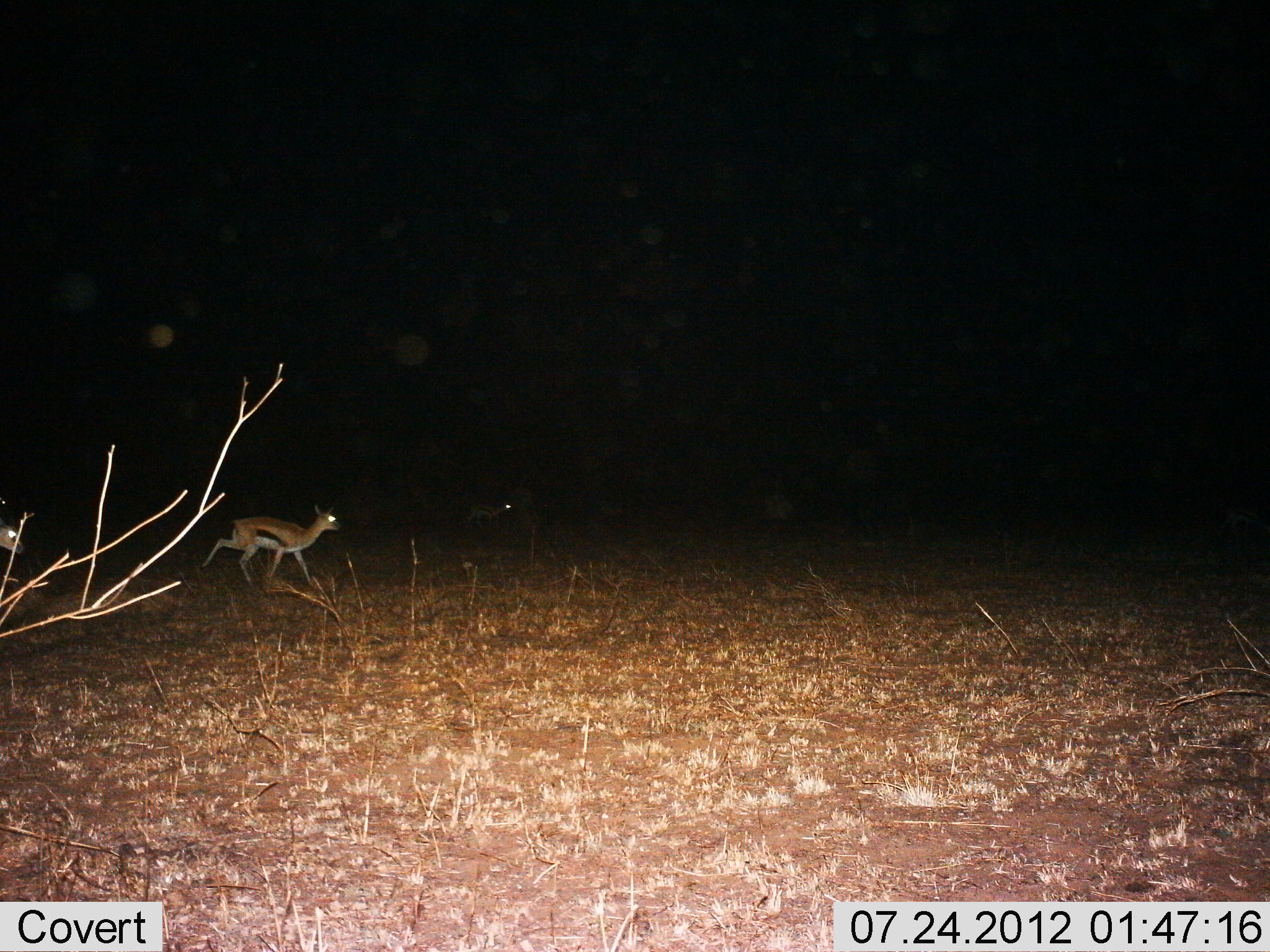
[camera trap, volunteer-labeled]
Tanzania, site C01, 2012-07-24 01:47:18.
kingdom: Animalia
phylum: Chordata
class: Mammalia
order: Artiodactyla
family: Bovidae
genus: Eudorcas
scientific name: Eudorcas thomsonii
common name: thomson's gazelle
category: gazellethomsons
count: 2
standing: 10%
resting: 0%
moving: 90%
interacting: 0%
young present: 0%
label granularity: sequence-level